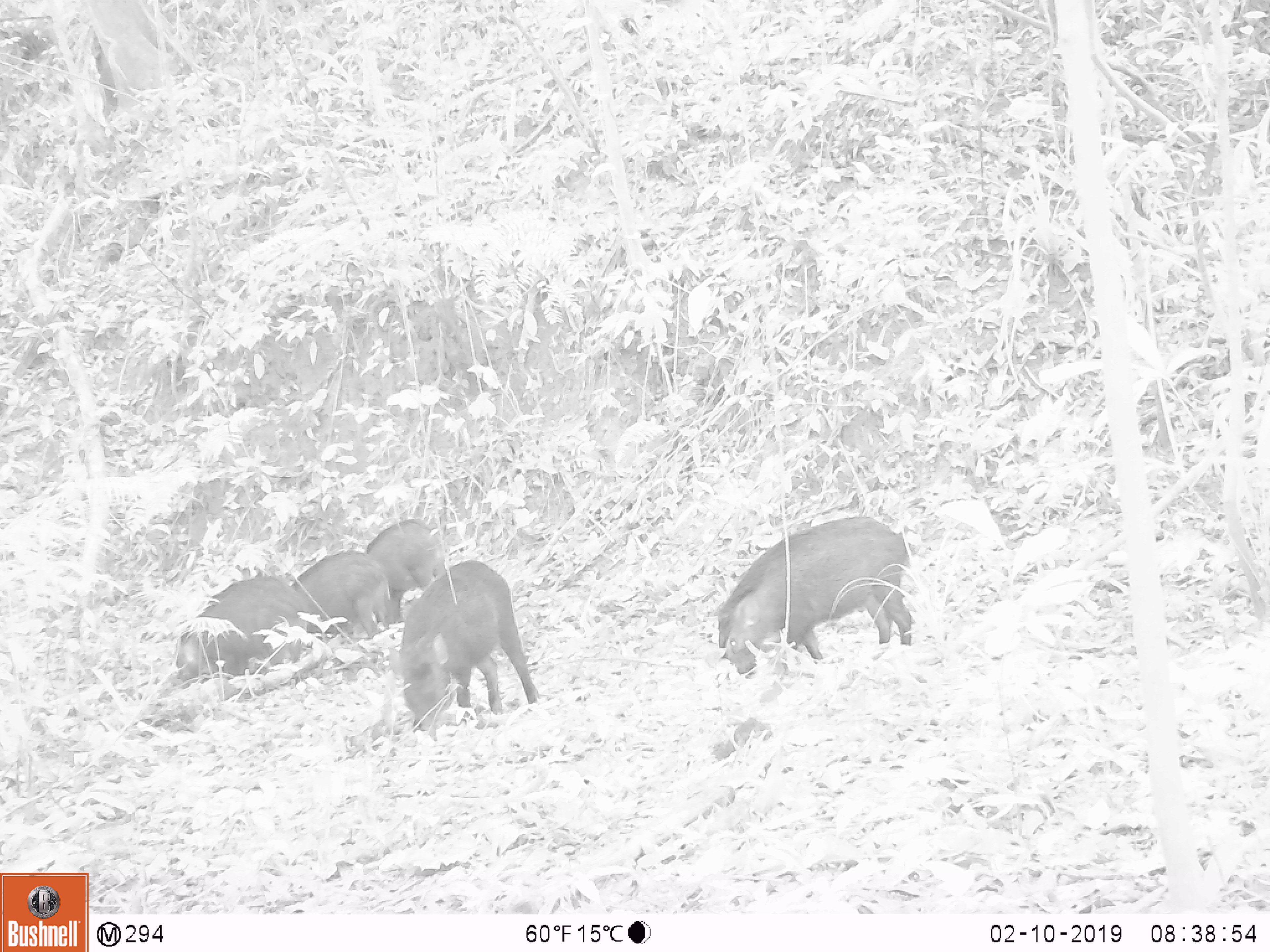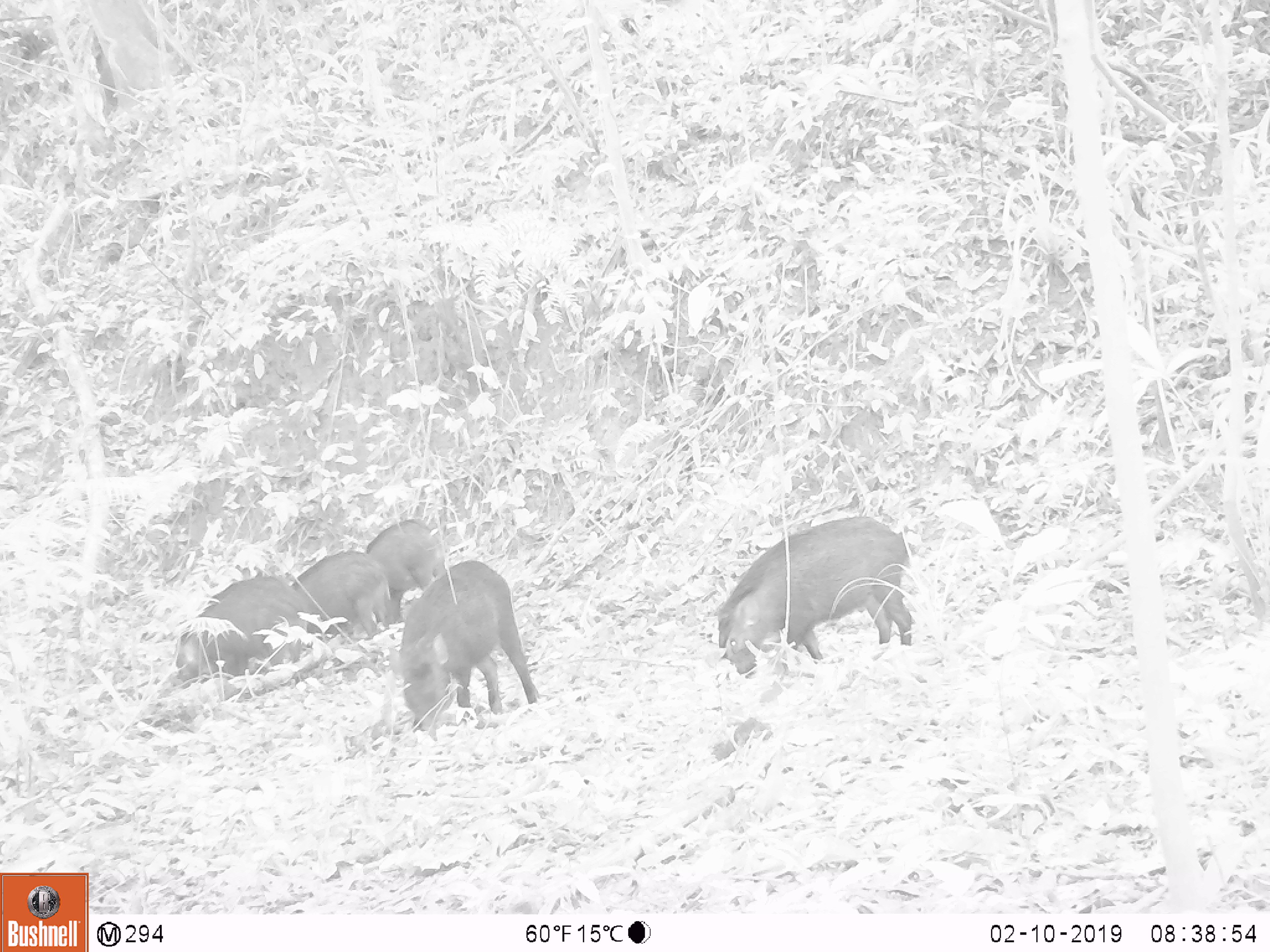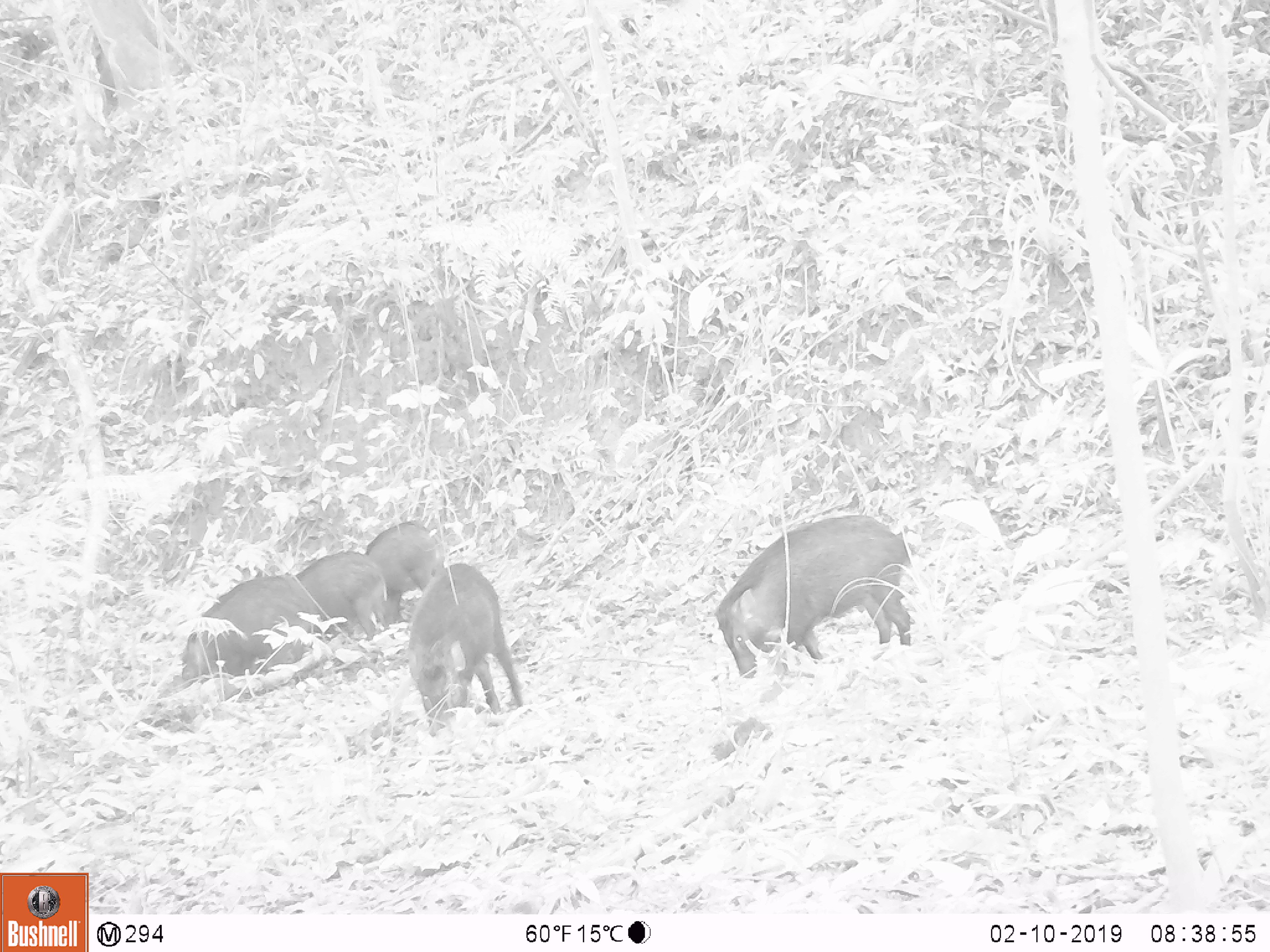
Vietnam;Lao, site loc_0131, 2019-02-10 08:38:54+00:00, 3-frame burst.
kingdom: Animalia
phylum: Chordata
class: Aves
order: Galliformes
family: Phasianidae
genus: Gallus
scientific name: Gallus gallus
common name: red junglefowl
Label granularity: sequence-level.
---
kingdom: Animalia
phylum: Chordata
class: Mammalia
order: Artiodactyla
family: Suidae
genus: Sus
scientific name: Sus scrofa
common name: eurasian wild pig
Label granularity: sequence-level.